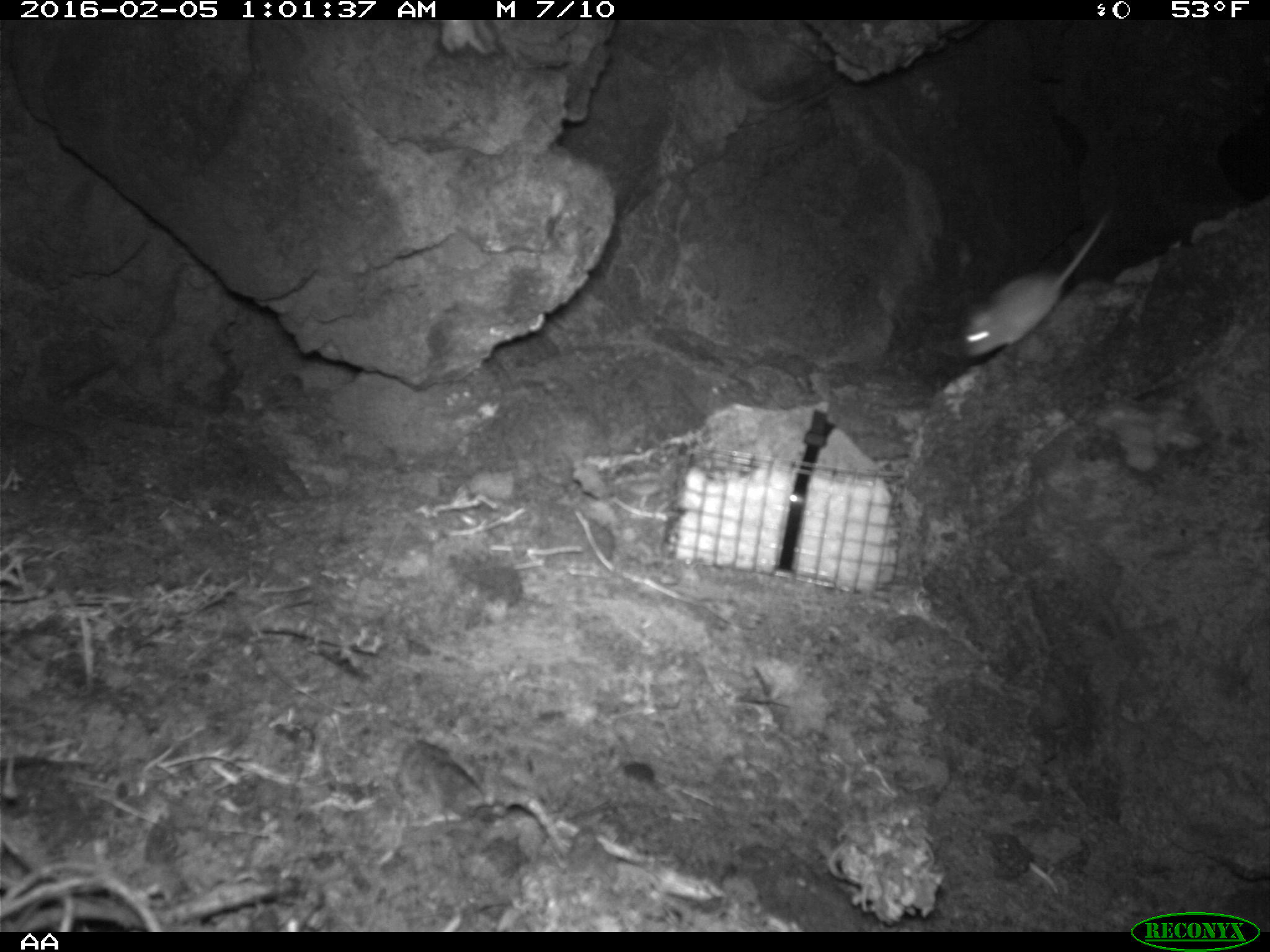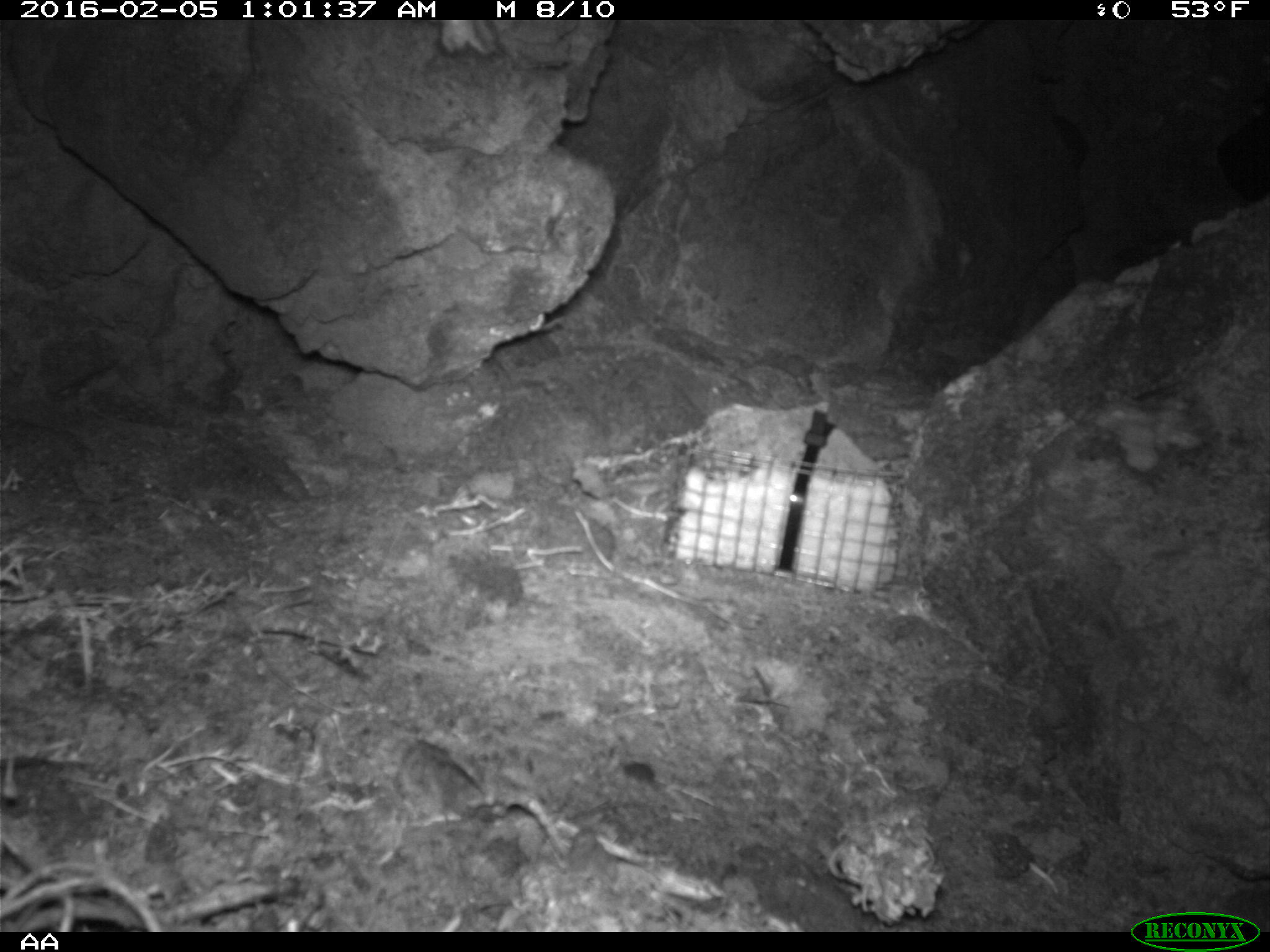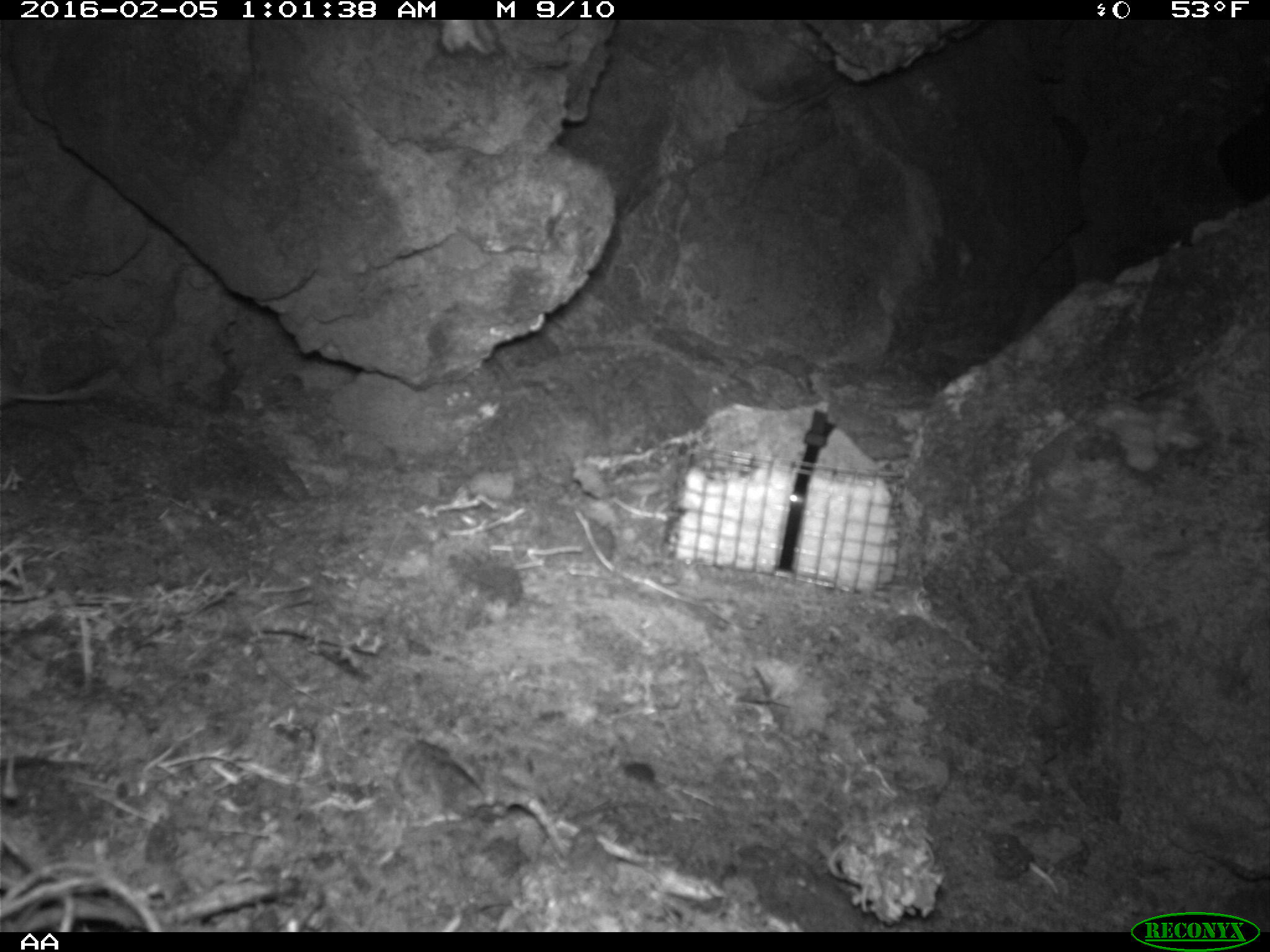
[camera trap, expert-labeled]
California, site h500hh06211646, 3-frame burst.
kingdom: Animalia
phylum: Chordata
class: Mammalia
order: Rodentia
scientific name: Rodentia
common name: rodent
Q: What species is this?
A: Rodent (Rodentia).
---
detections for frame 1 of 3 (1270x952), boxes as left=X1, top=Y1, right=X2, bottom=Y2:
rodent: left=953, top=206, right=1110, bottom=361